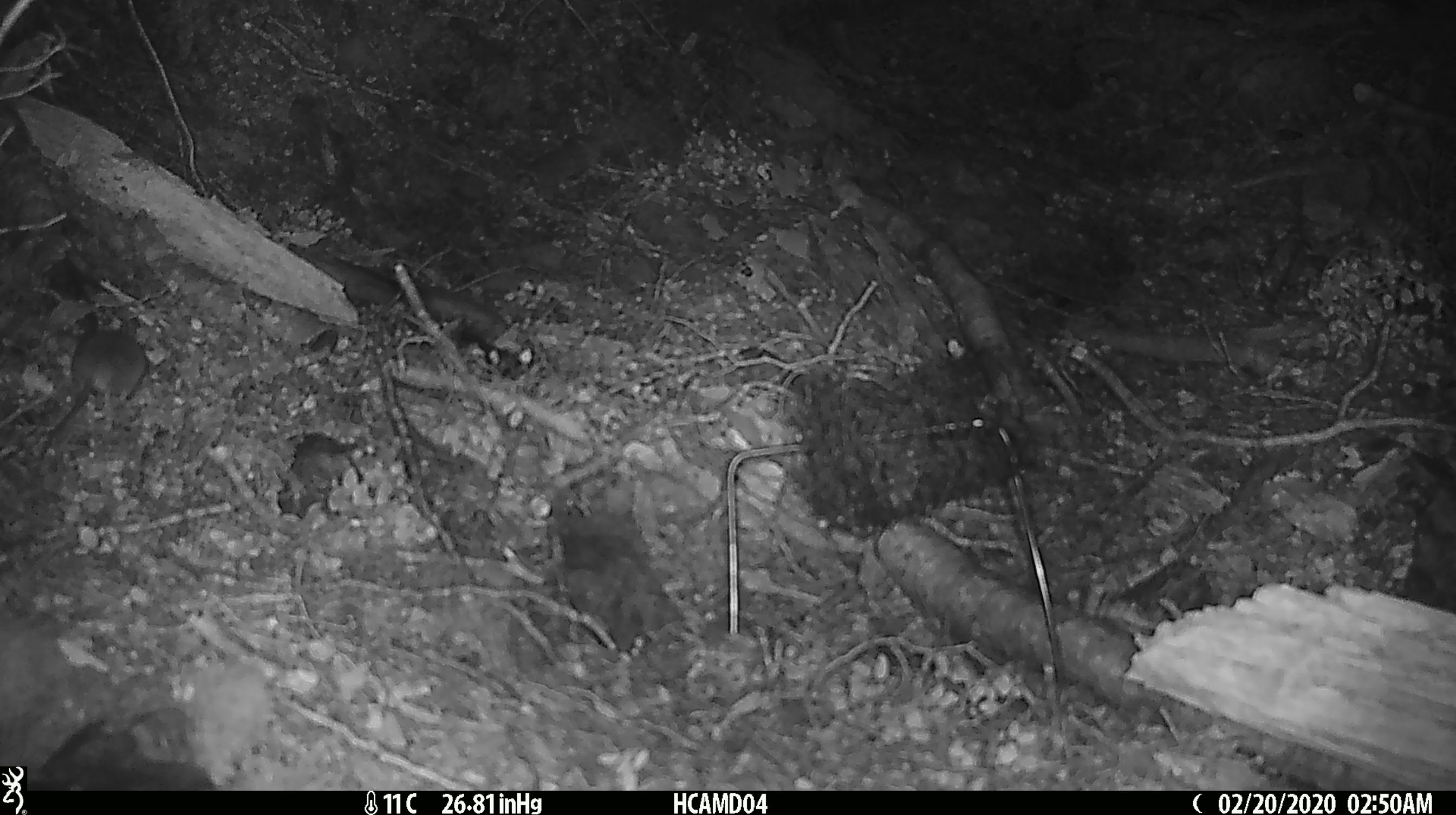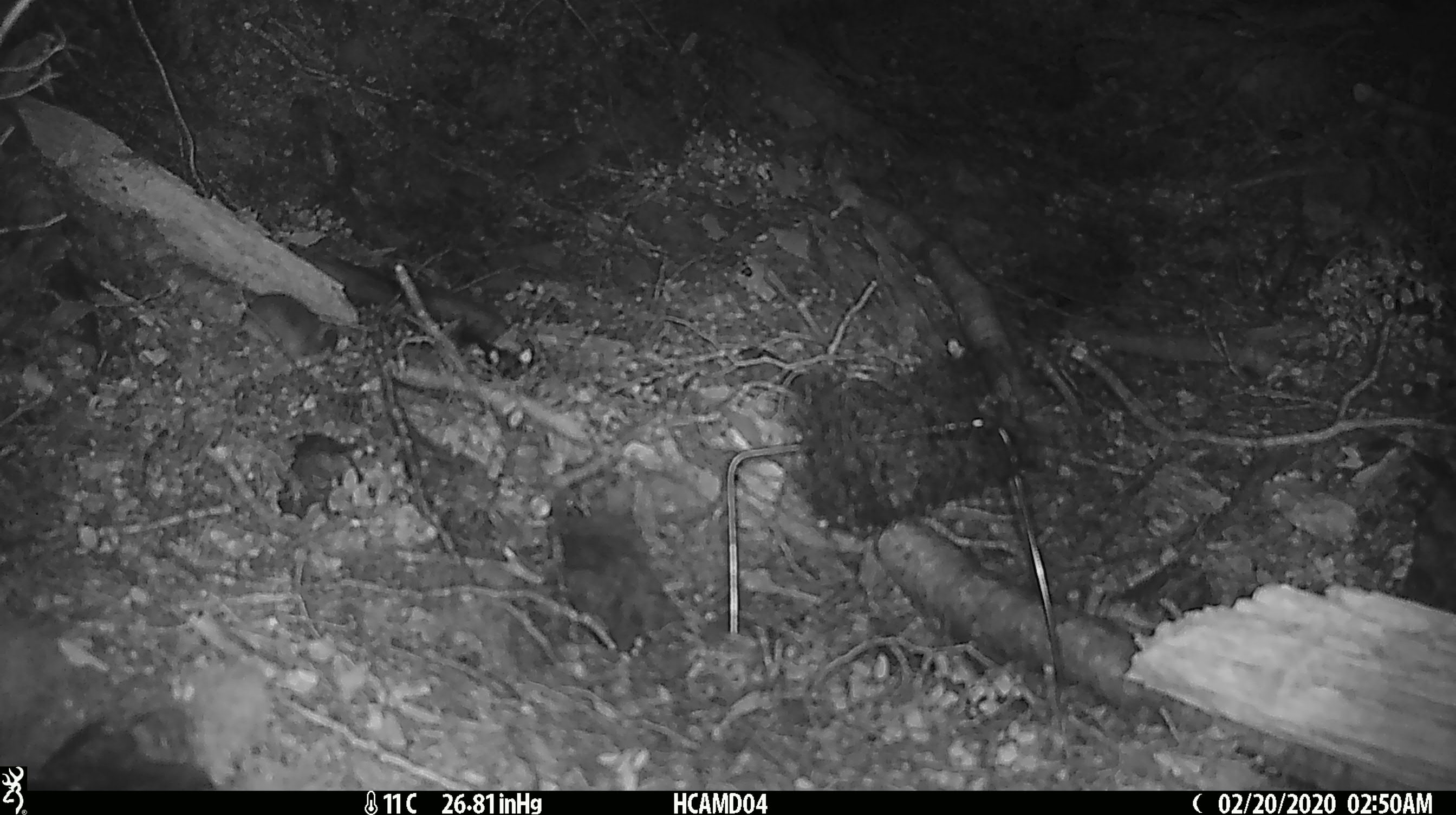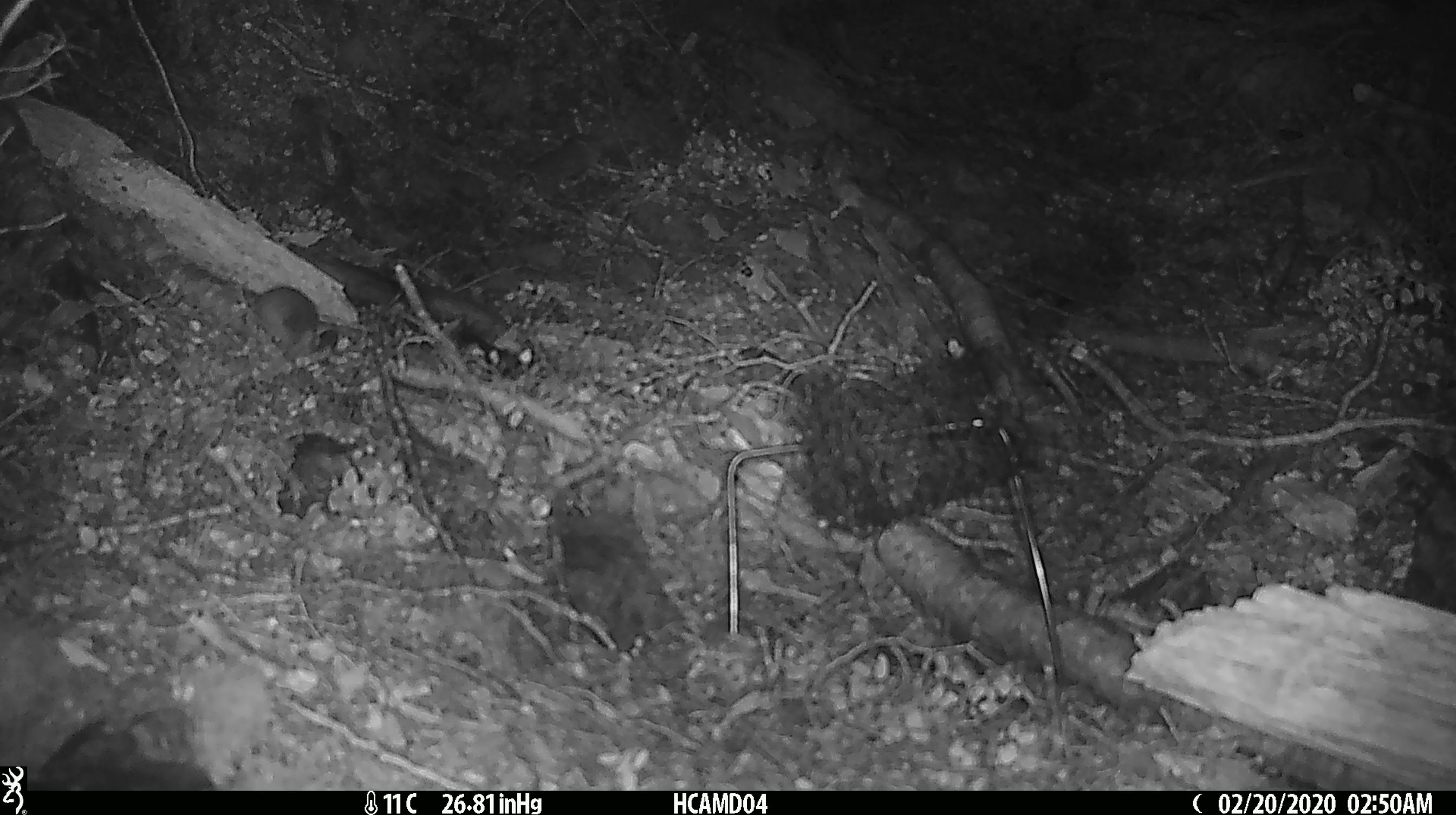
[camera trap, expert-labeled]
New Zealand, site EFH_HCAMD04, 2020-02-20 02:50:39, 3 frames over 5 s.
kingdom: Animalia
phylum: Chordata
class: Mammalia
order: Rodentia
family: Muridae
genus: Mus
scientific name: Mus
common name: mouse